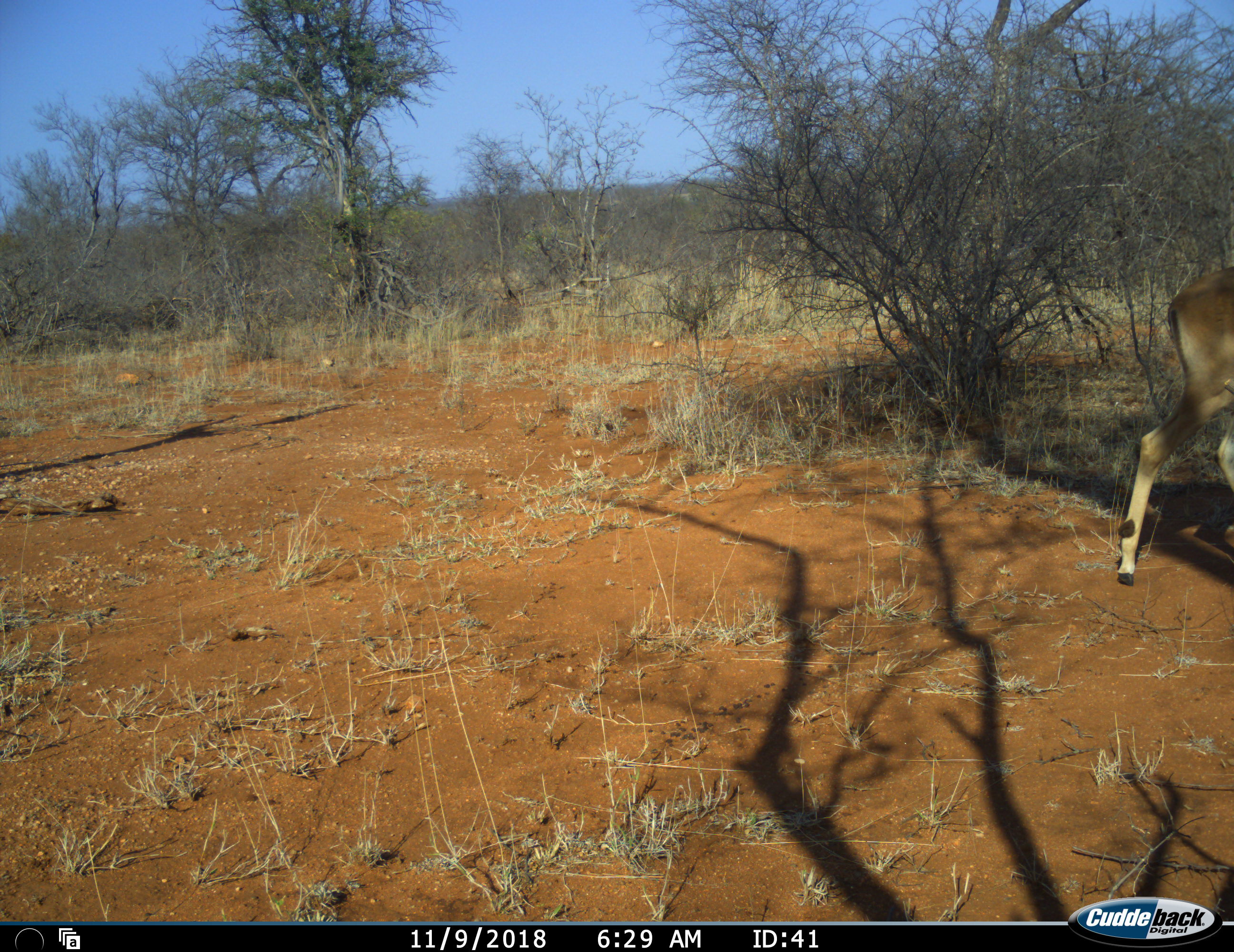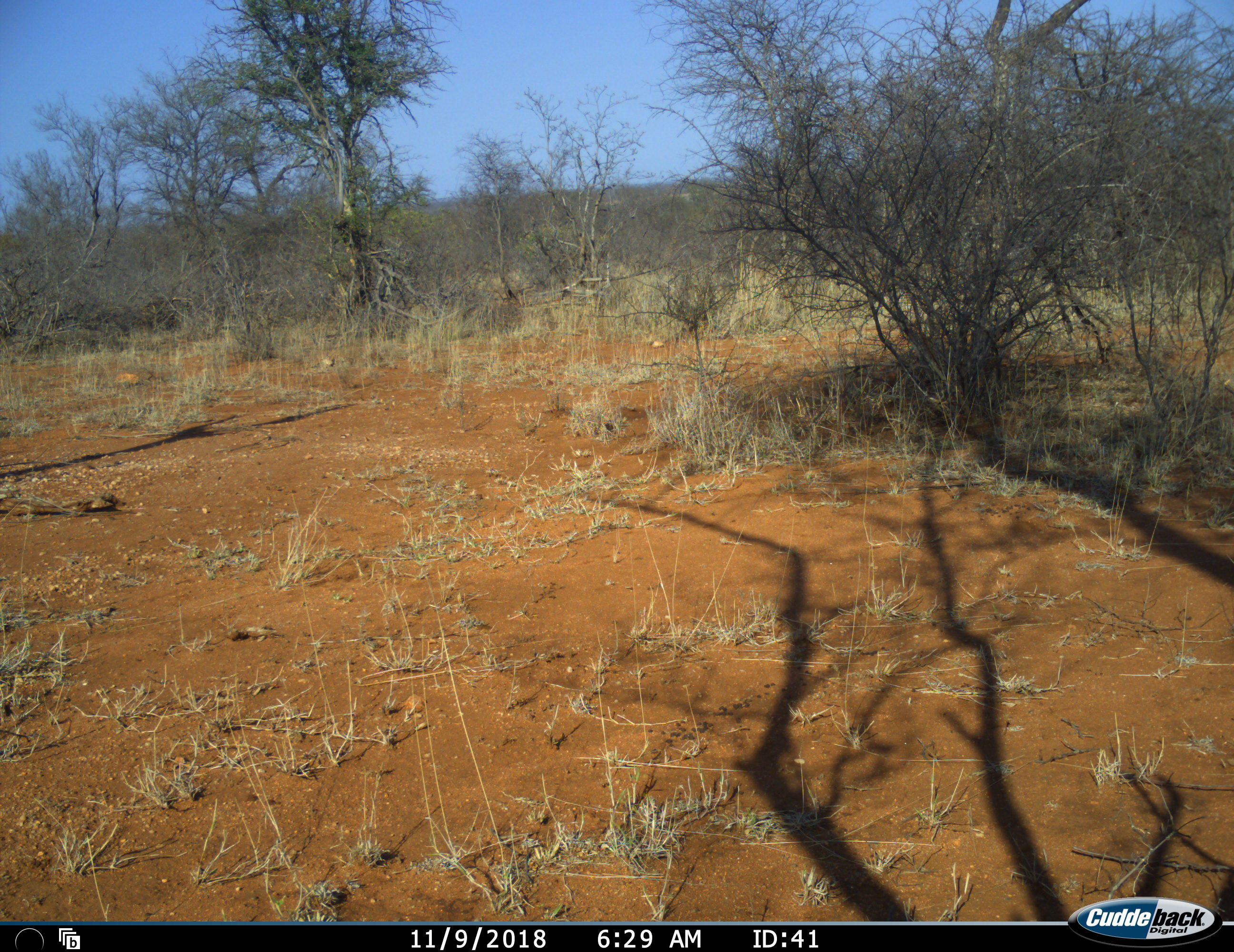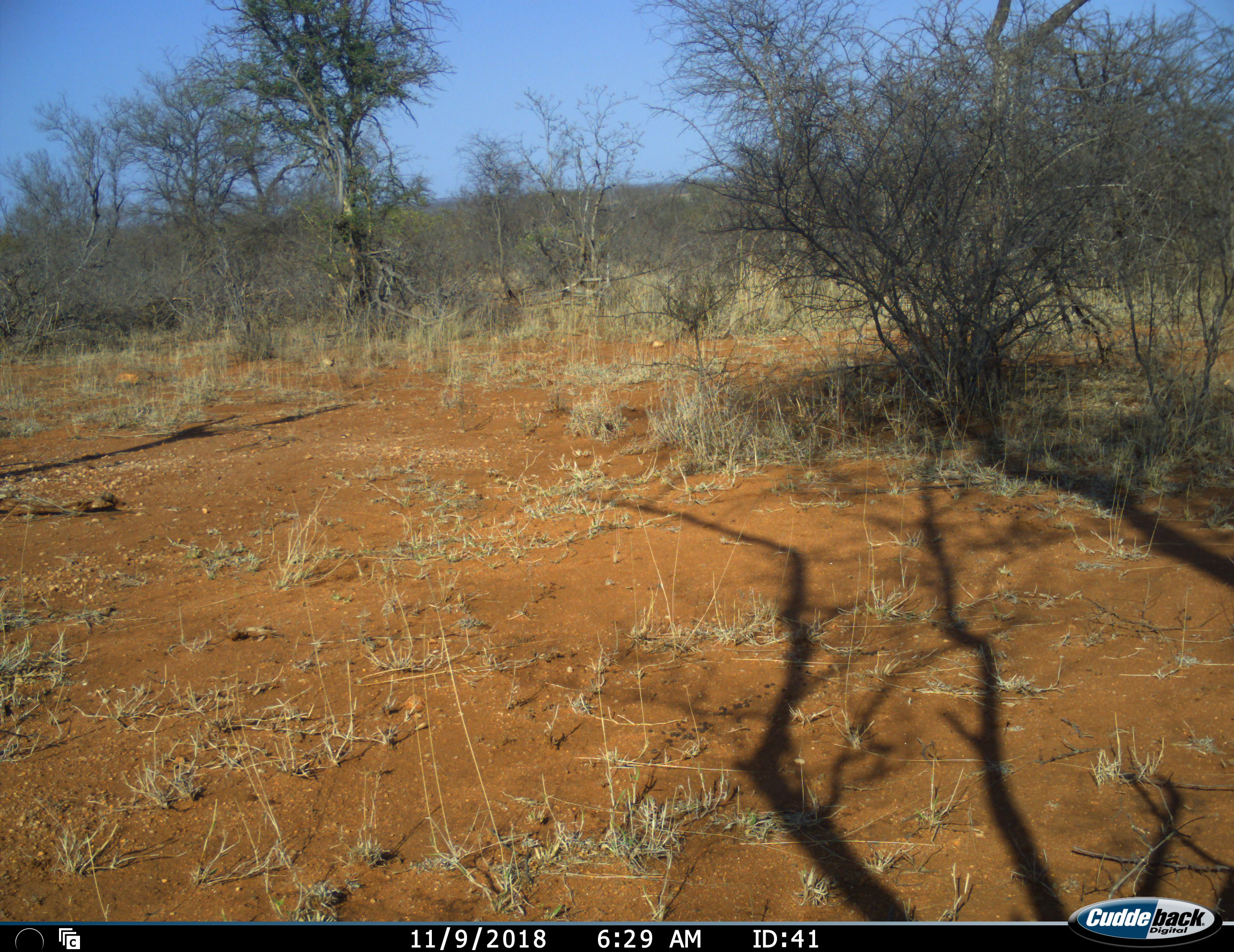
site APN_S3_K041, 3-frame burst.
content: unidentified animal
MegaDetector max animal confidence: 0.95